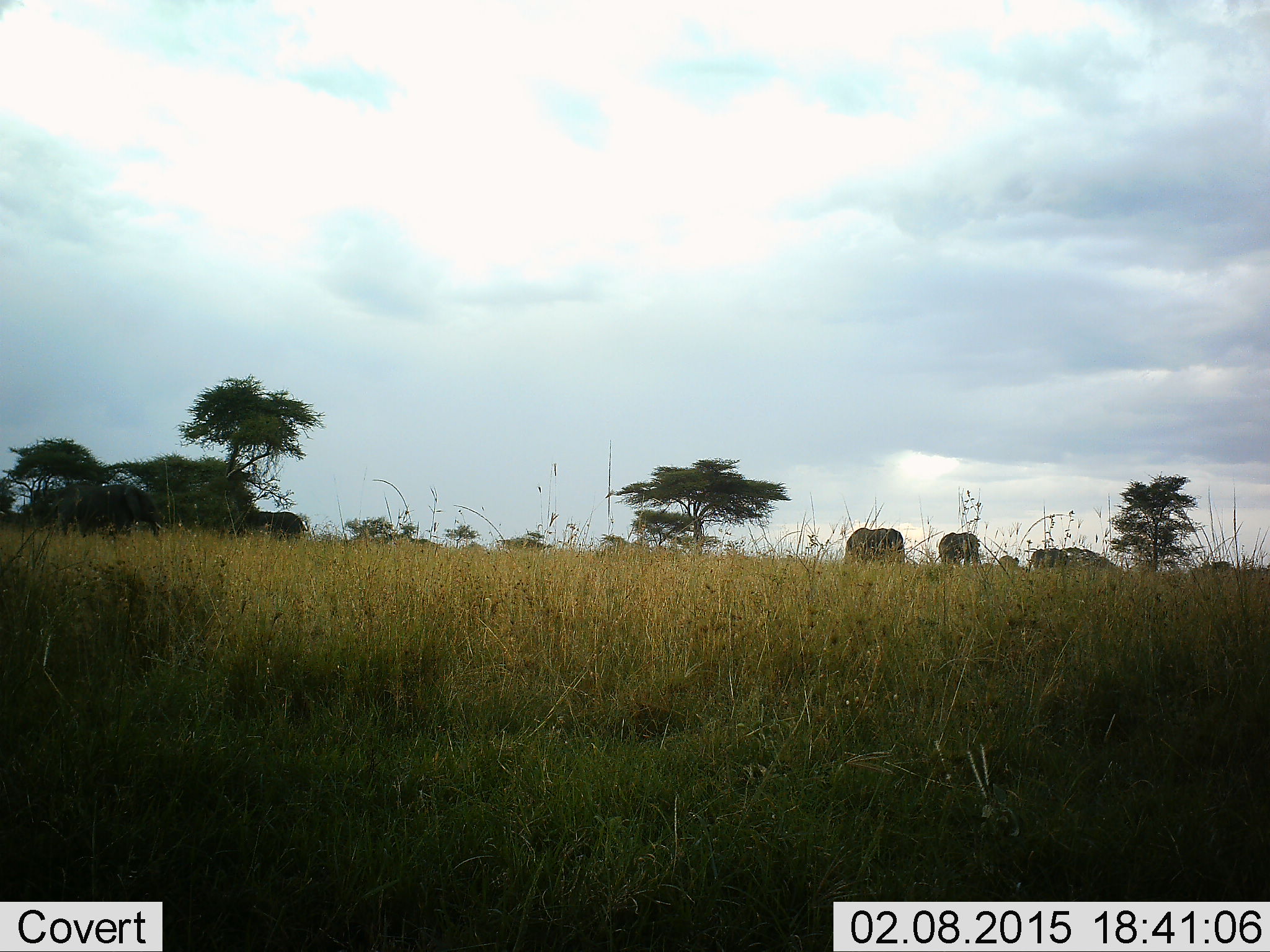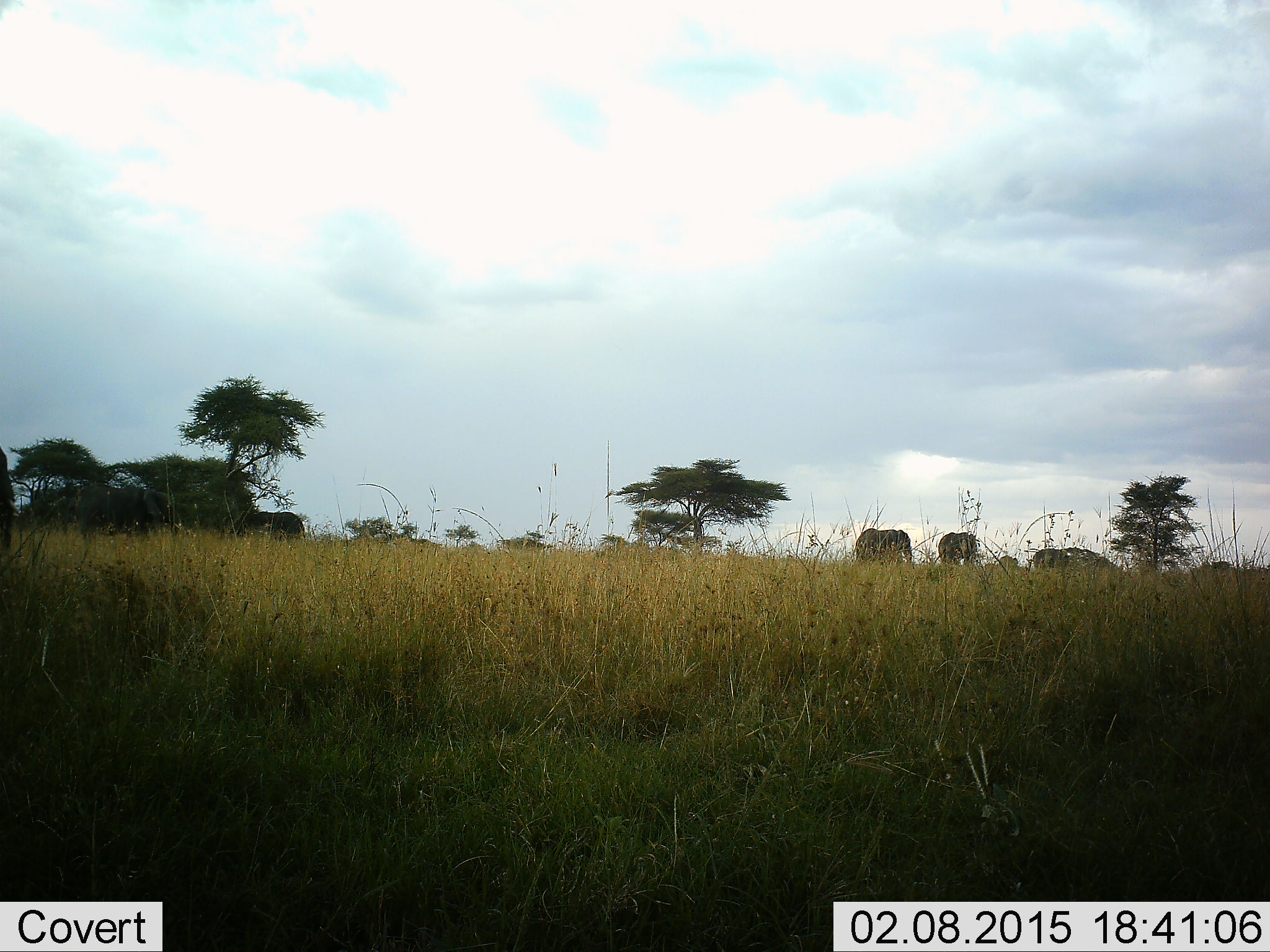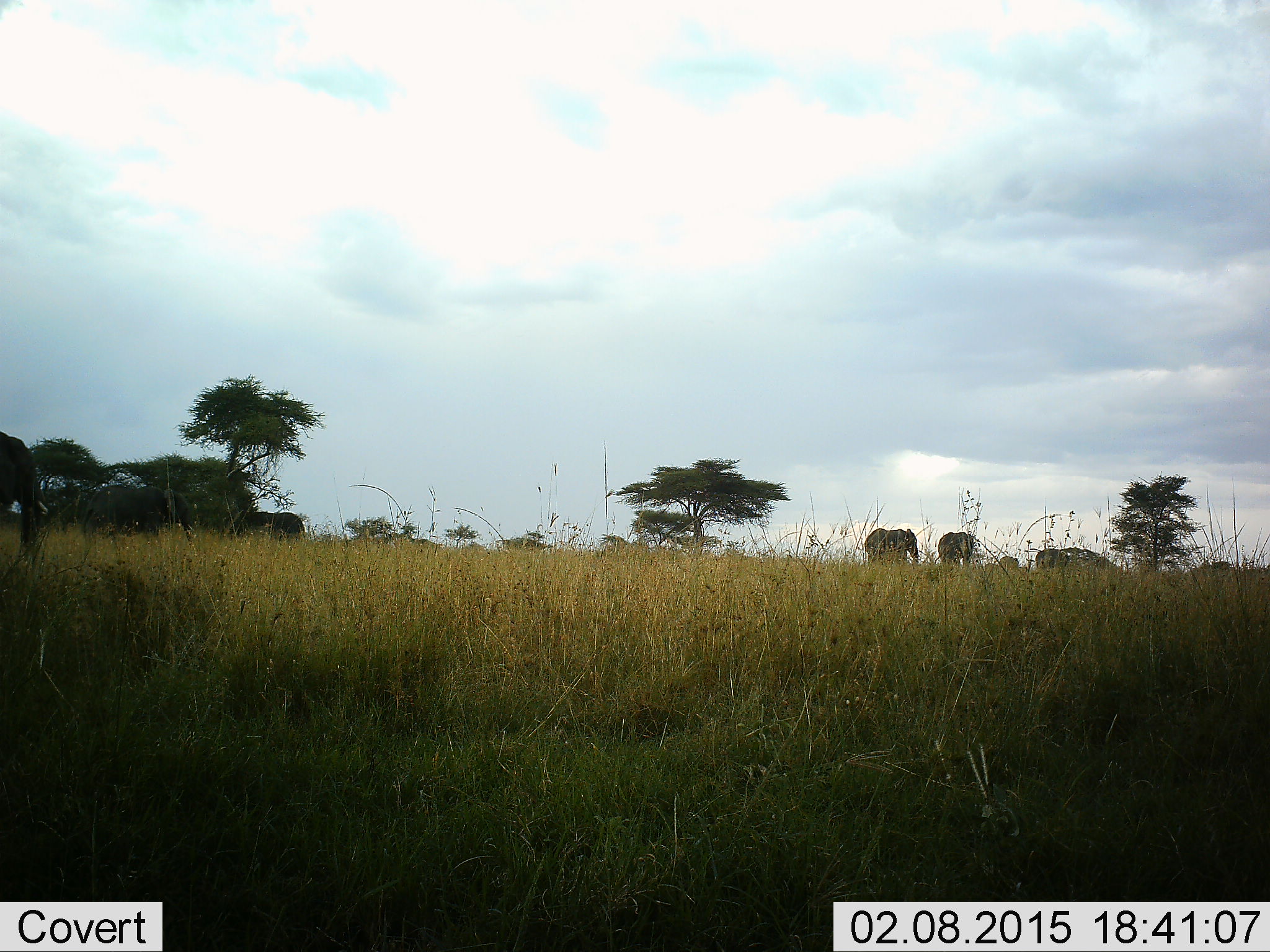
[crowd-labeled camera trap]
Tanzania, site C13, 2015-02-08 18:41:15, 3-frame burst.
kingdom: Animalia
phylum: Chordata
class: Mammalia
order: Proboscidea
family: Elephantidae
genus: Loxodonta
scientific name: Loxodonta africana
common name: african bush elephant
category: elephant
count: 6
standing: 60%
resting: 0%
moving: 100%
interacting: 0%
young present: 20%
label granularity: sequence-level